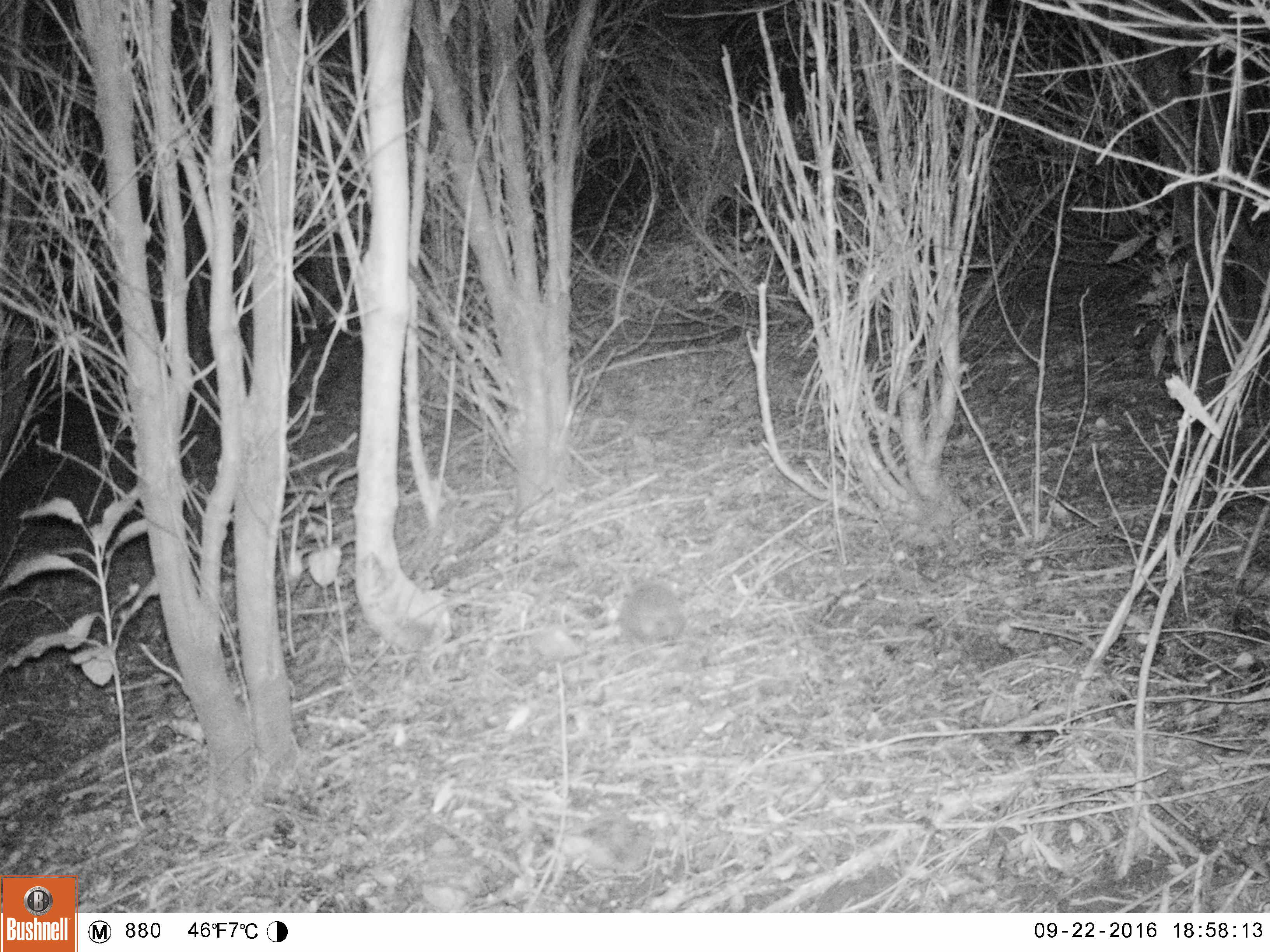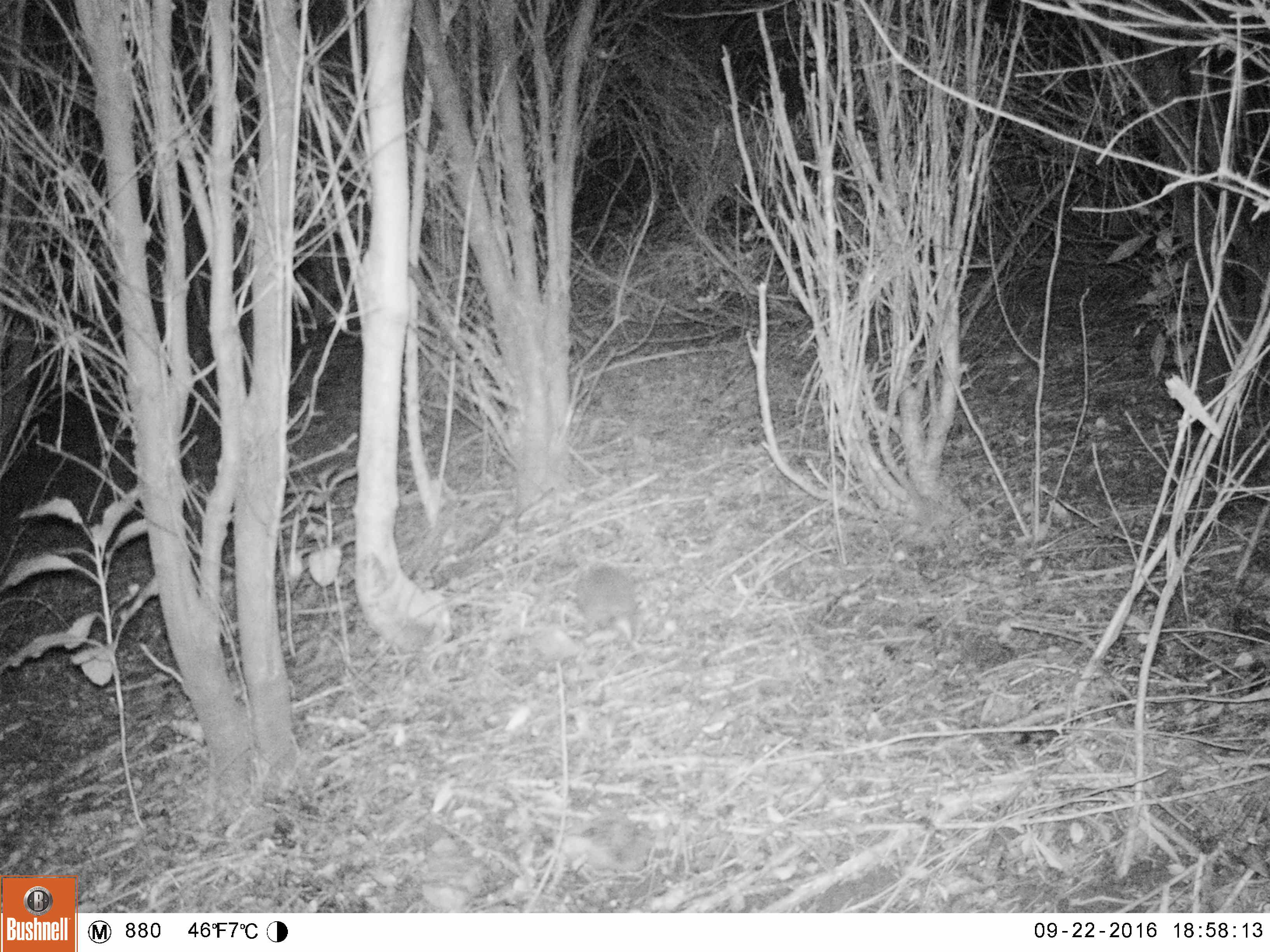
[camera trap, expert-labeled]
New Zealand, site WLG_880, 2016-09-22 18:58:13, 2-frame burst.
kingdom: Animalia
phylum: Chordata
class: Mammalia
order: Eulipotyphla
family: Erinaceidae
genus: Erinaceus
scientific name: Erinaceus europaeus europaeus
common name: european hedgehog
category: hedgehog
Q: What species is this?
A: Hedgehog (european hedgehog) (Erinaceus europaeus europaeus).